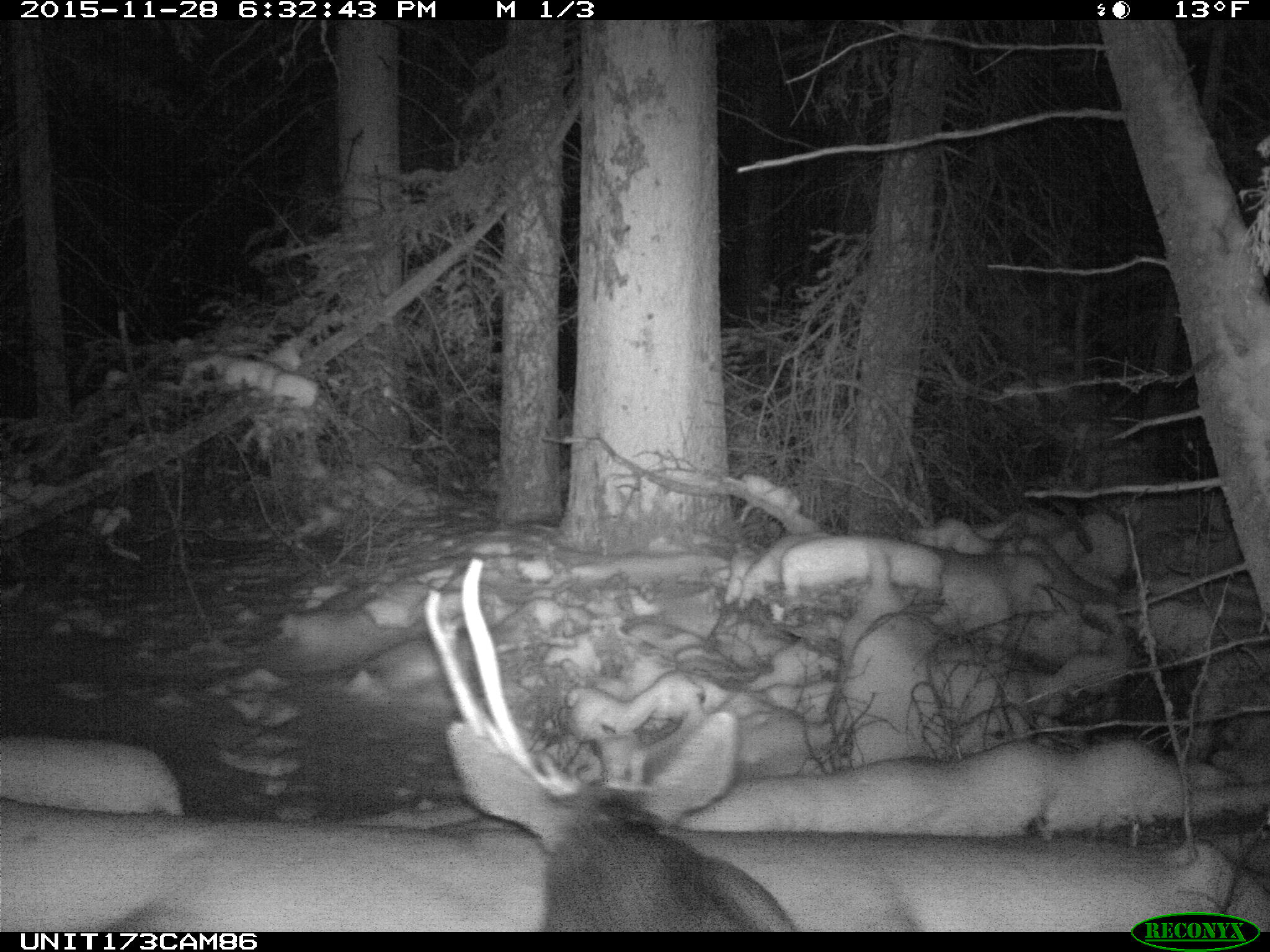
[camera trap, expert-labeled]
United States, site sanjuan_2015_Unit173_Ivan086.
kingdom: Animalia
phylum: Chordata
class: Mammalia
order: Artiodactyla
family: Cervidae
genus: Odocoileus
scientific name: Odocoileus hemionus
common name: mule deer